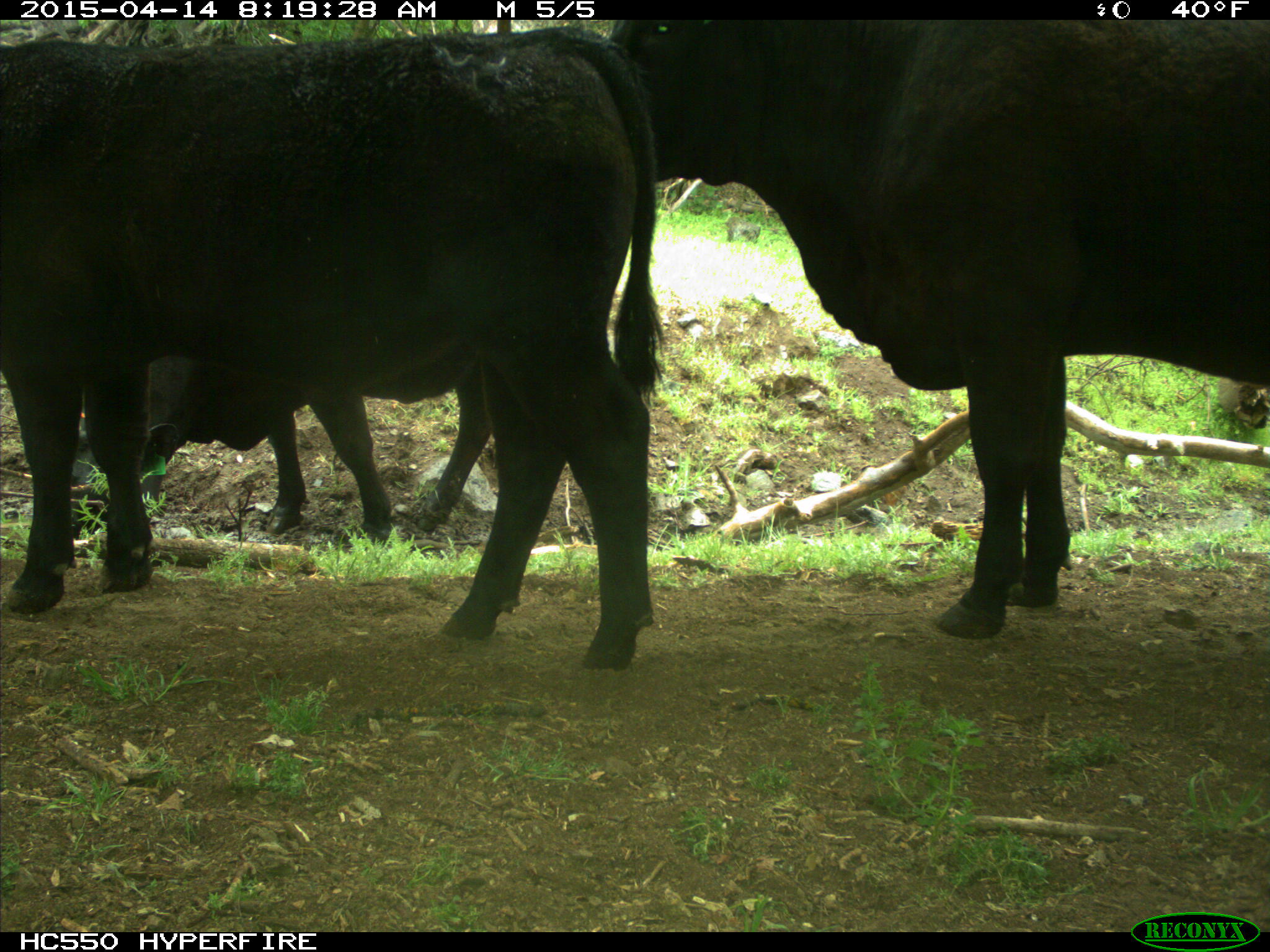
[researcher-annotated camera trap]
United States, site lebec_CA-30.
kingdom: Animalia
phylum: Chordata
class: Mammalia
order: Artiodactyla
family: Bovidae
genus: Bos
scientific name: Bos taurus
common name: domestic cow